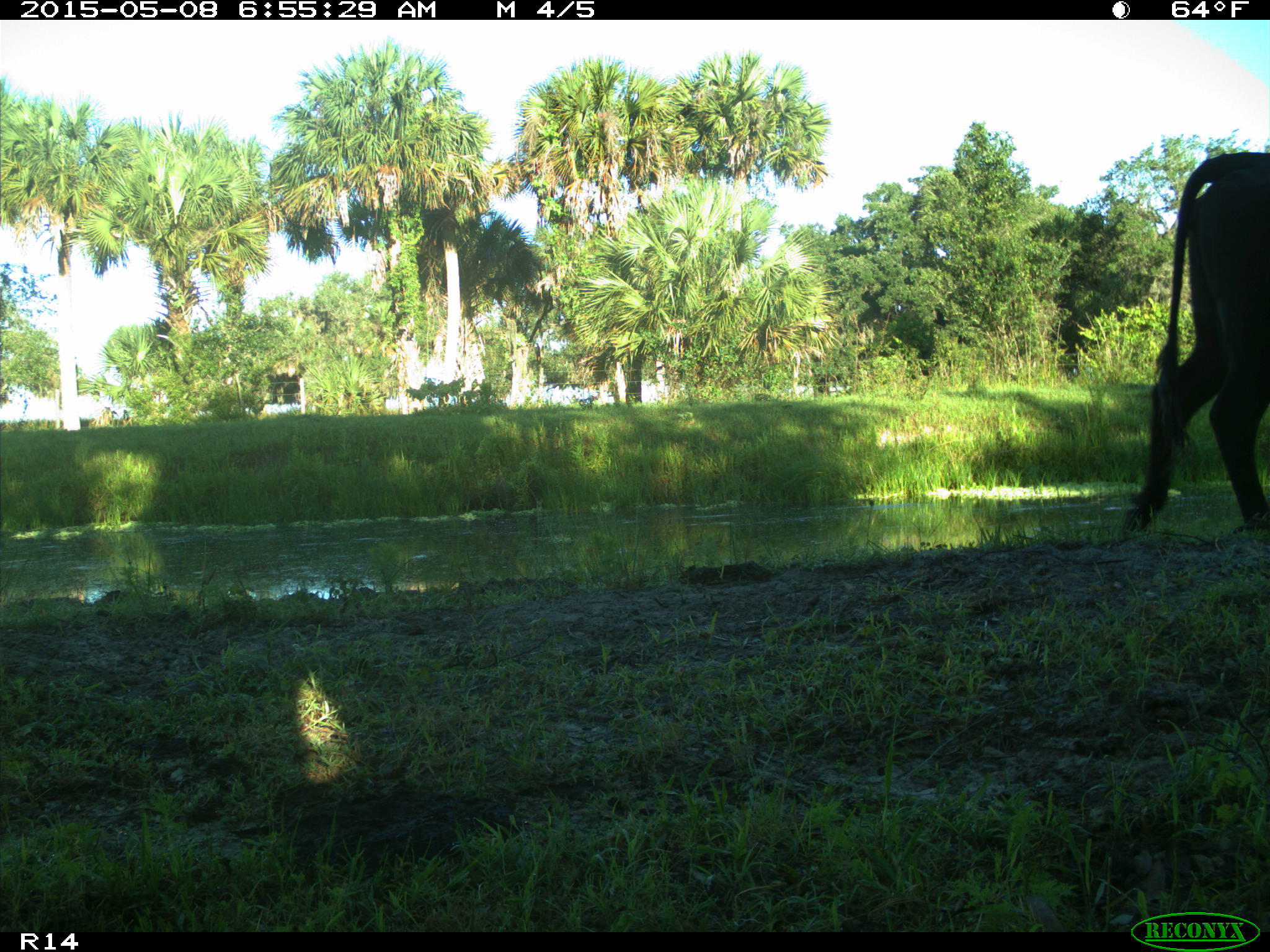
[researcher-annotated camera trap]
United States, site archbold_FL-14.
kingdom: Animalia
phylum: Chordata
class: Mammalia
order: Artiodactyla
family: Bovidae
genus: Bos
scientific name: Bos taurus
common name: domestic cow